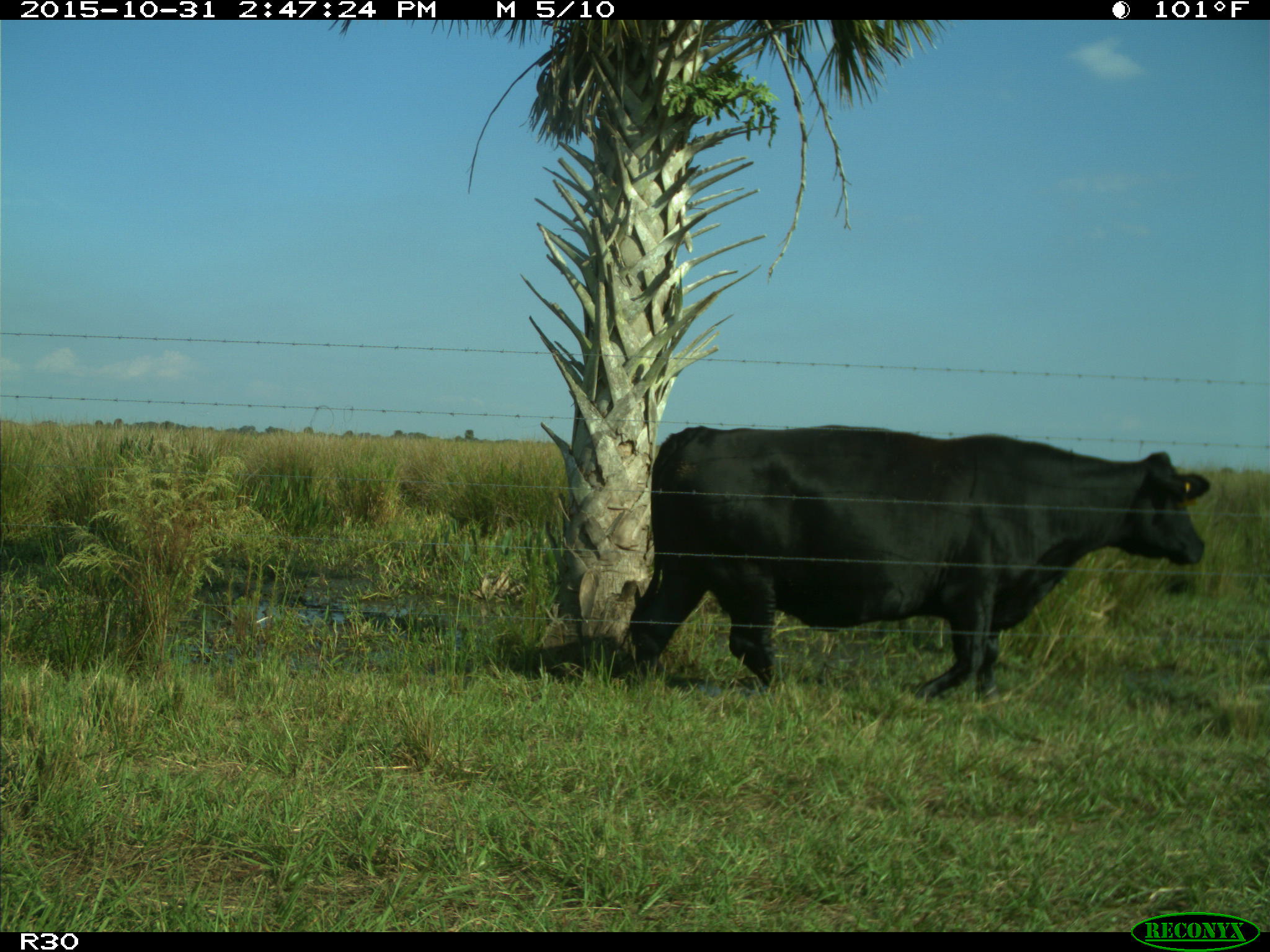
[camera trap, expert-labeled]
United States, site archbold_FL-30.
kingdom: Animalia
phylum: Chordata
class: Mammalia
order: Artiodactyla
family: Bovidae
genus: Bos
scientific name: Bos taurus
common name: domestic cow